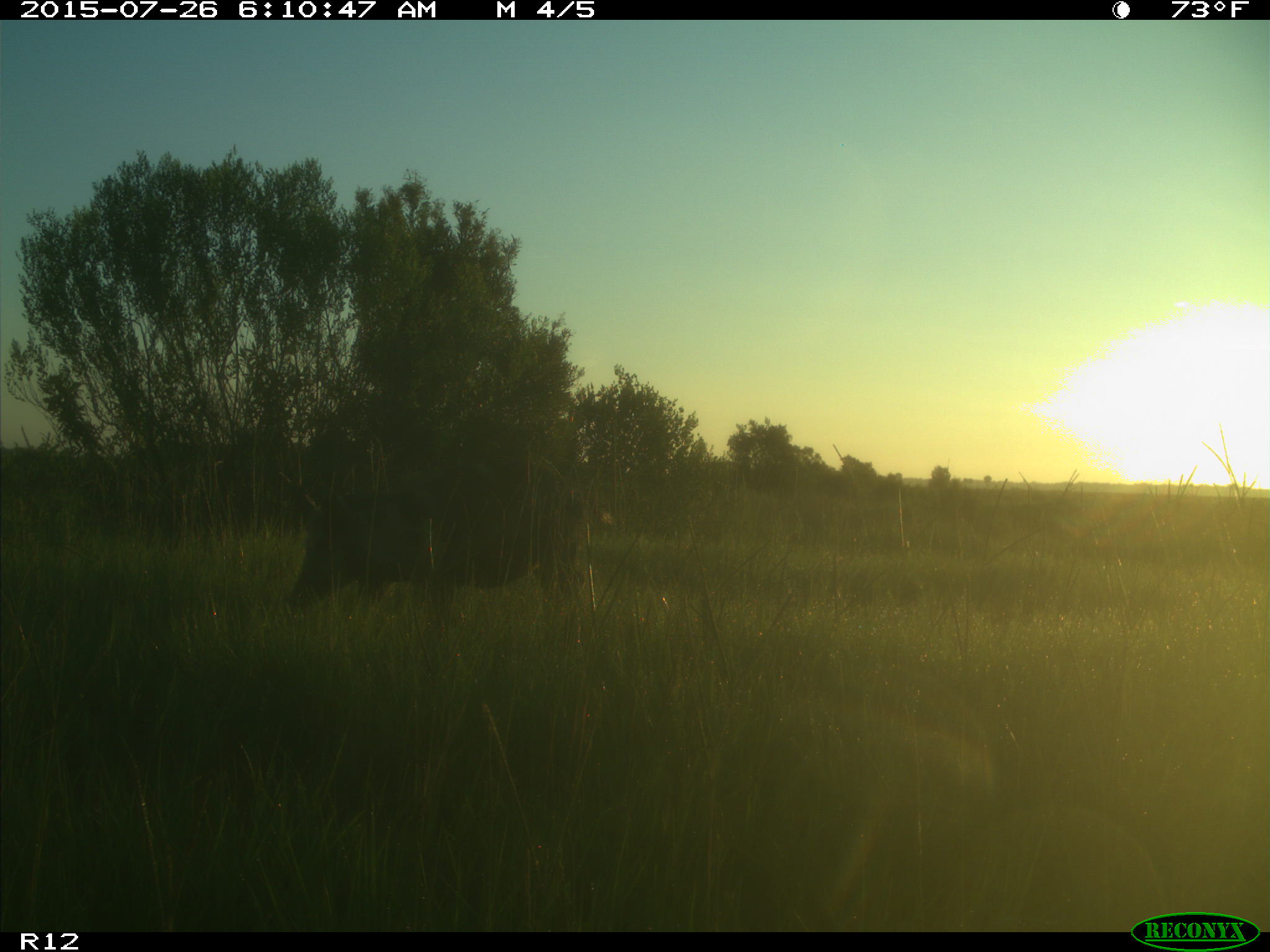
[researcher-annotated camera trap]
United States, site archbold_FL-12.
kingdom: Animalia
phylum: Chordata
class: Mammalia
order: Artiodactyla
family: Suidae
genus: Sus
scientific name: Sus scrofa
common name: wild boar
Sus scrofa (wild boar).